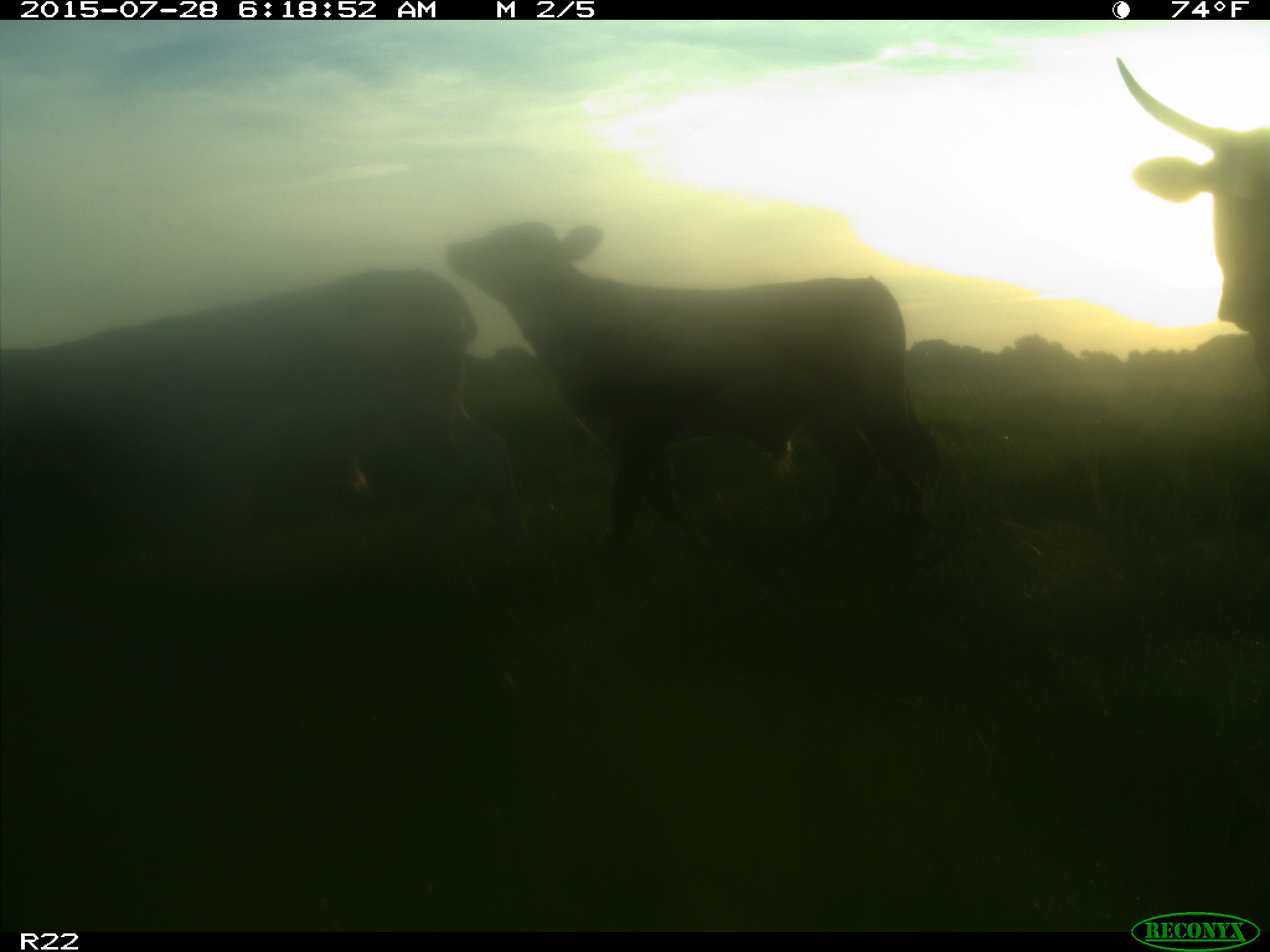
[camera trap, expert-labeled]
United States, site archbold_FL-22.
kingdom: Animalia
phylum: Chordata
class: Mammalia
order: Artiodactyla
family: Bovidae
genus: Bos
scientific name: Bos taurus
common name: domestic cow